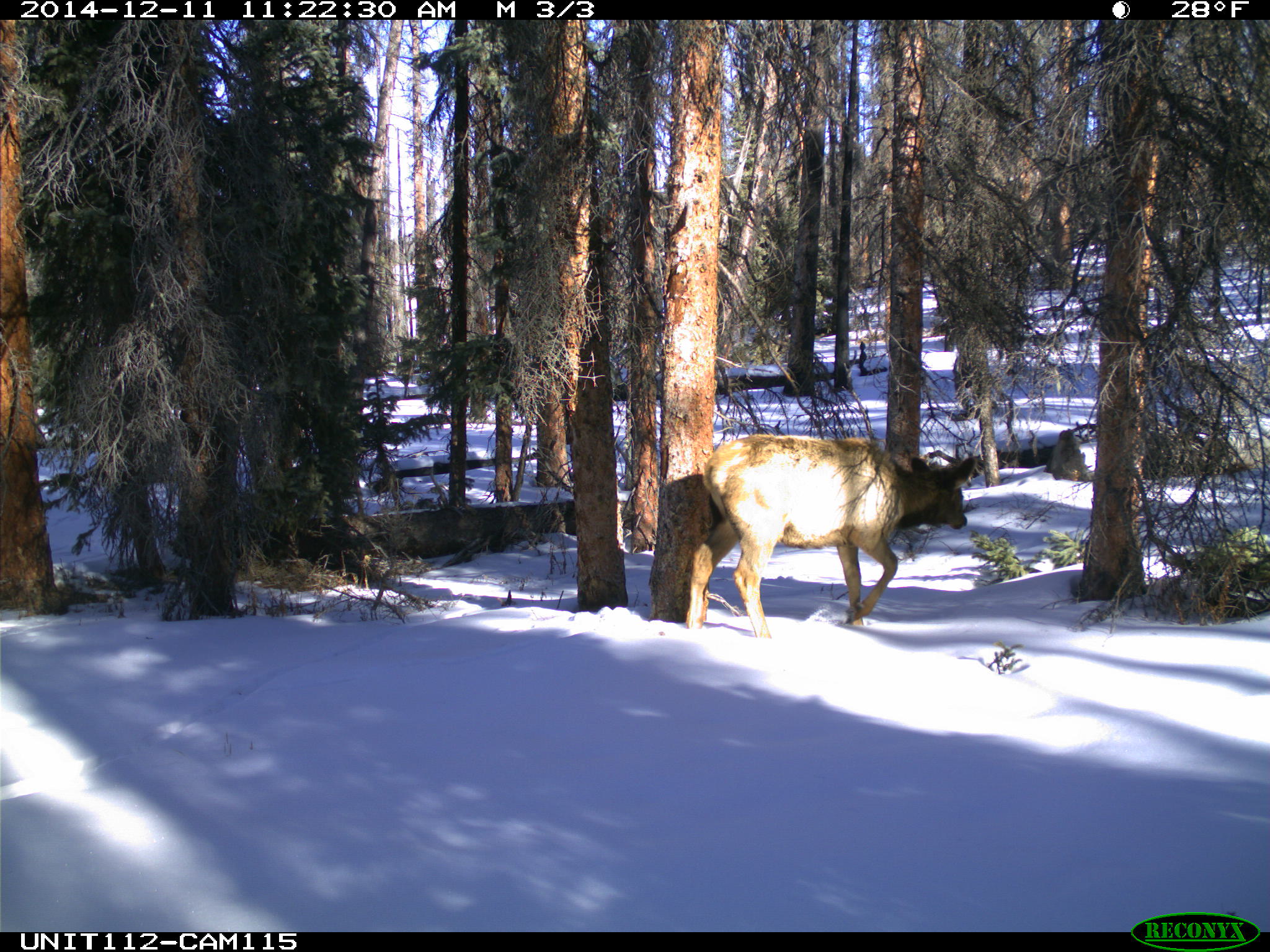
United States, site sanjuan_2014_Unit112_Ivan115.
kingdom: Animalia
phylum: Chordata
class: Mammalia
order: Artiodactyla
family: Cervidae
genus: Cervus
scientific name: Cervus elaphus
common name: red deer